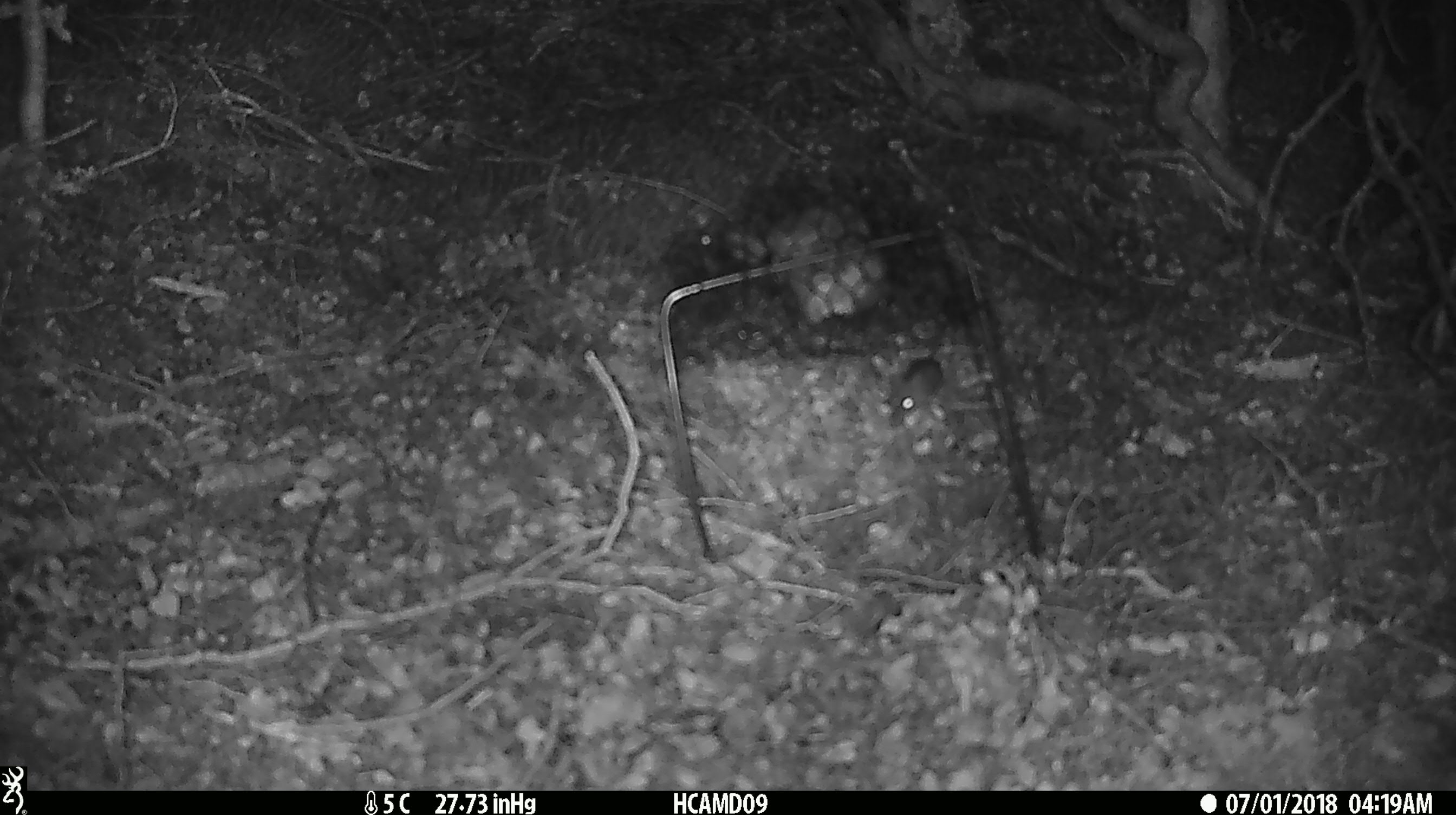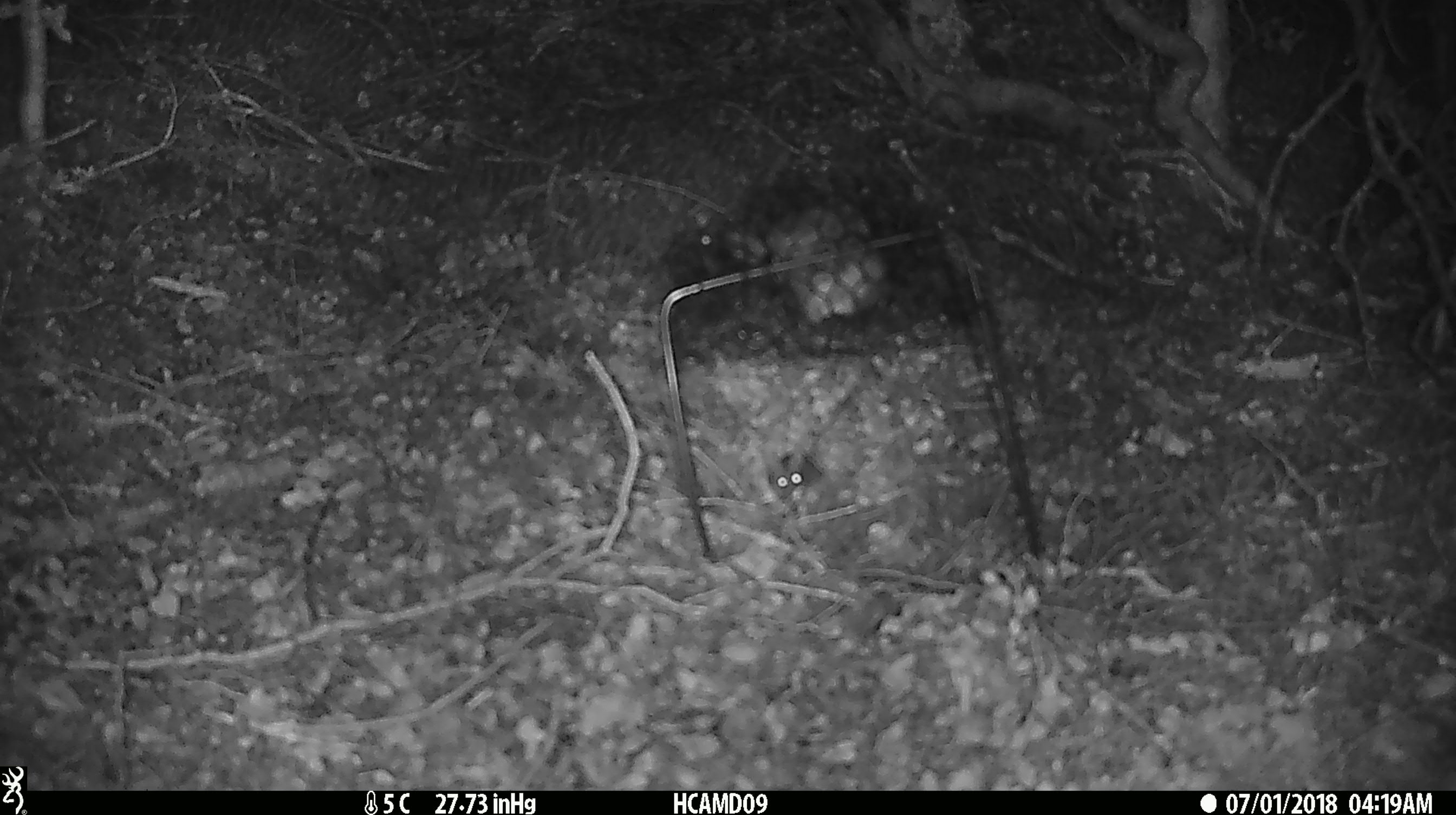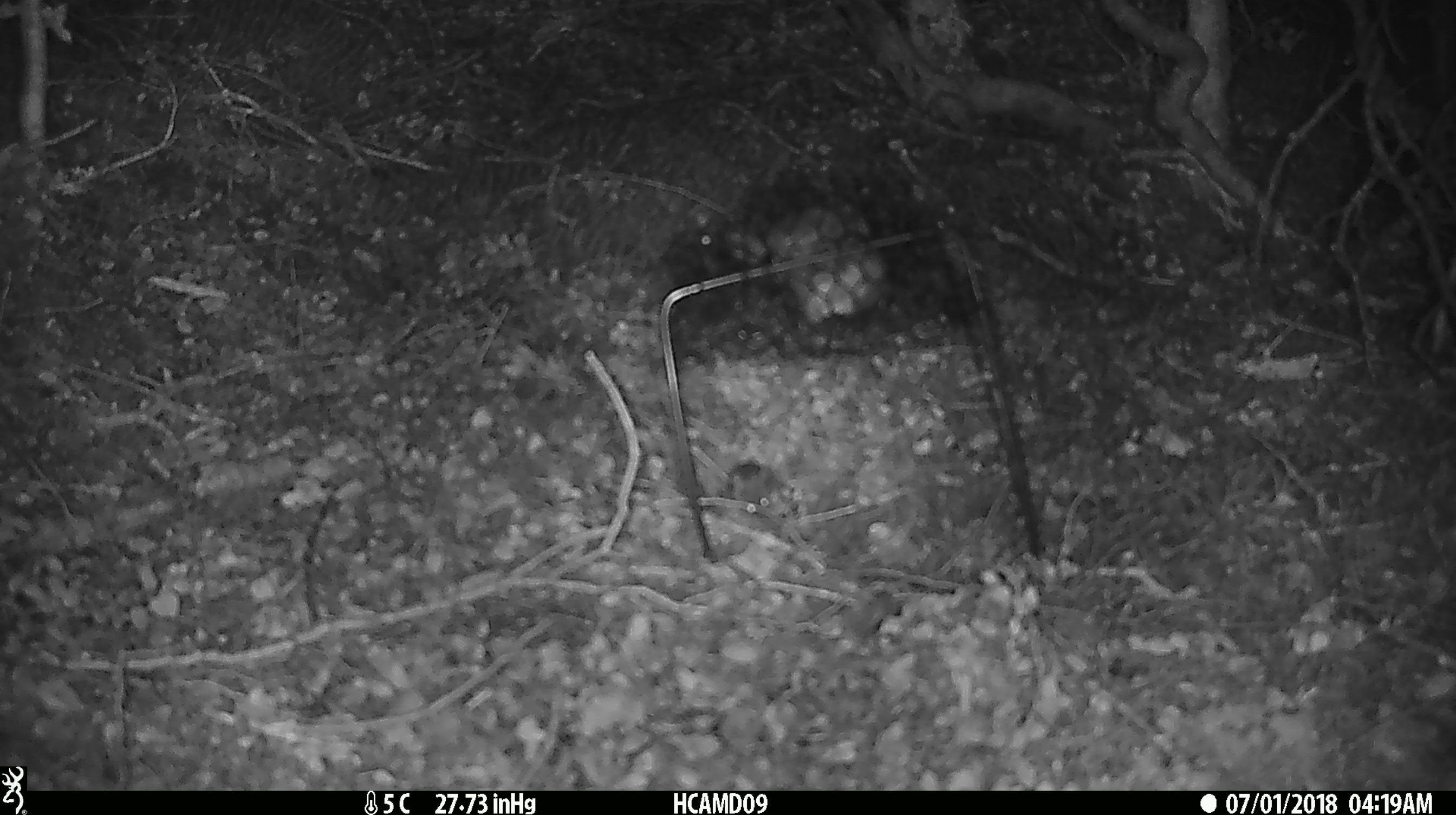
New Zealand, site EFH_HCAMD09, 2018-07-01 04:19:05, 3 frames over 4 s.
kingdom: Animalia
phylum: Chordata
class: Mammalia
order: Rodentia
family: Muridae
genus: Mus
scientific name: Mus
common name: mouse